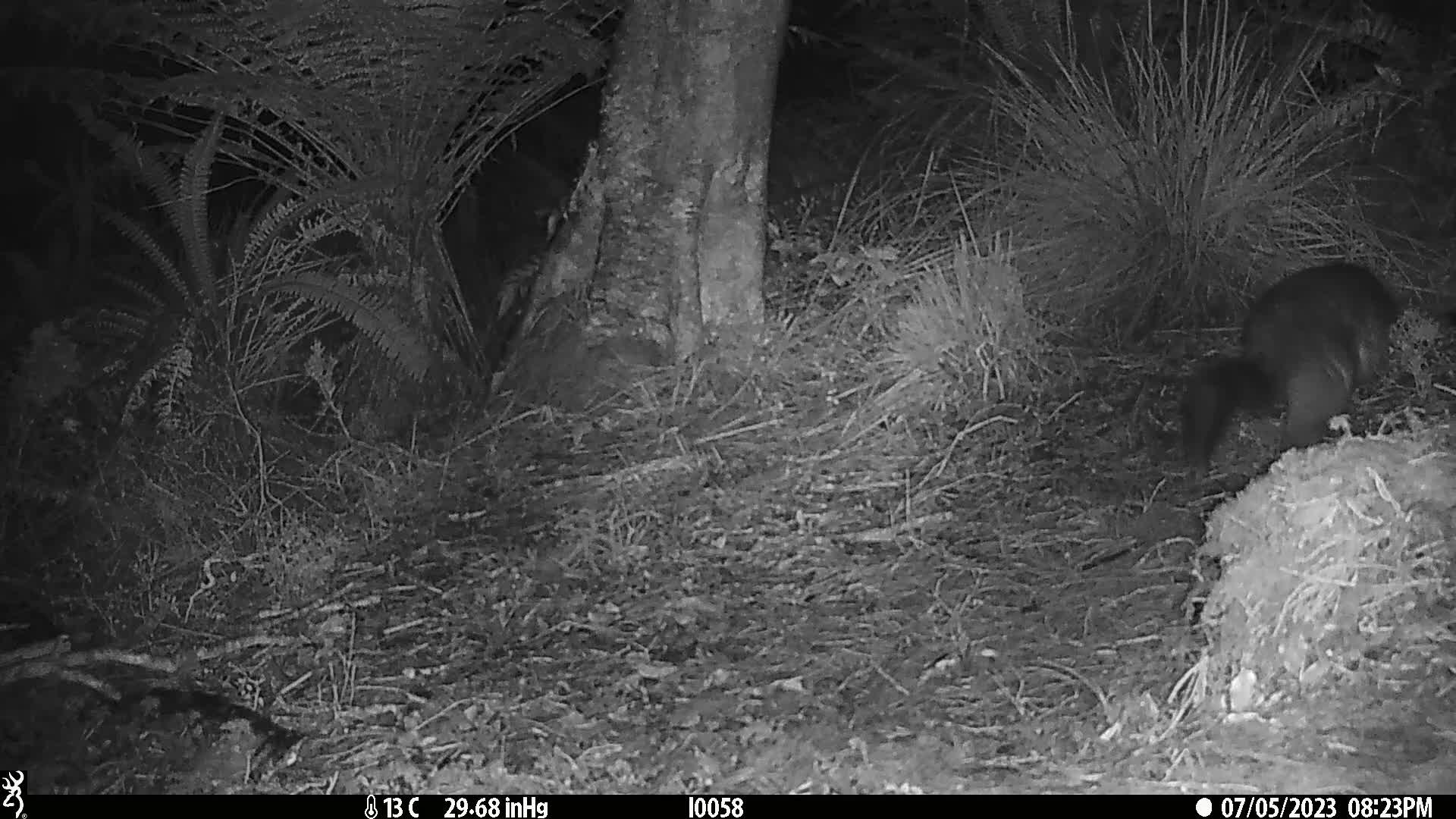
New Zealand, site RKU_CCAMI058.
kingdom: Animalia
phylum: Chordata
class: Mammalia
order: Diprotodontia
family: Phalangeridae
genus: Trichosurus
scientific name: Trichosurus vulpecula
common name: common brushtail possum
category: possum